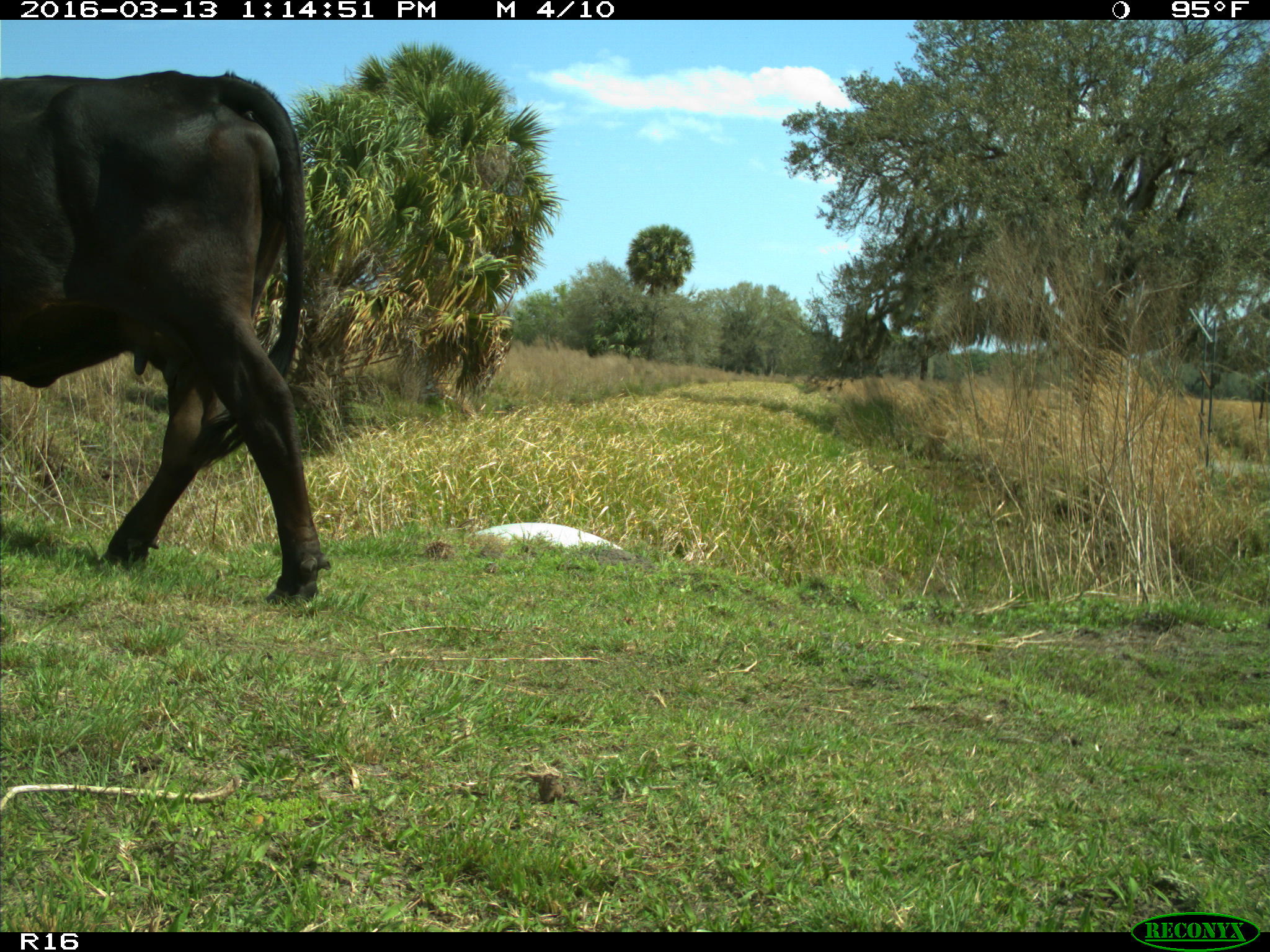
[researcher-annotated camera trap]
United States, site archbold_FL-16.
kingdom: Animalia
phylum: Chordata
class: Mammalia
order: Artiodactyla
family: Bovidae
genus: Bos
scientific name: Bos taurus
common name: domestic cow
Bos taurus (domestic cow).